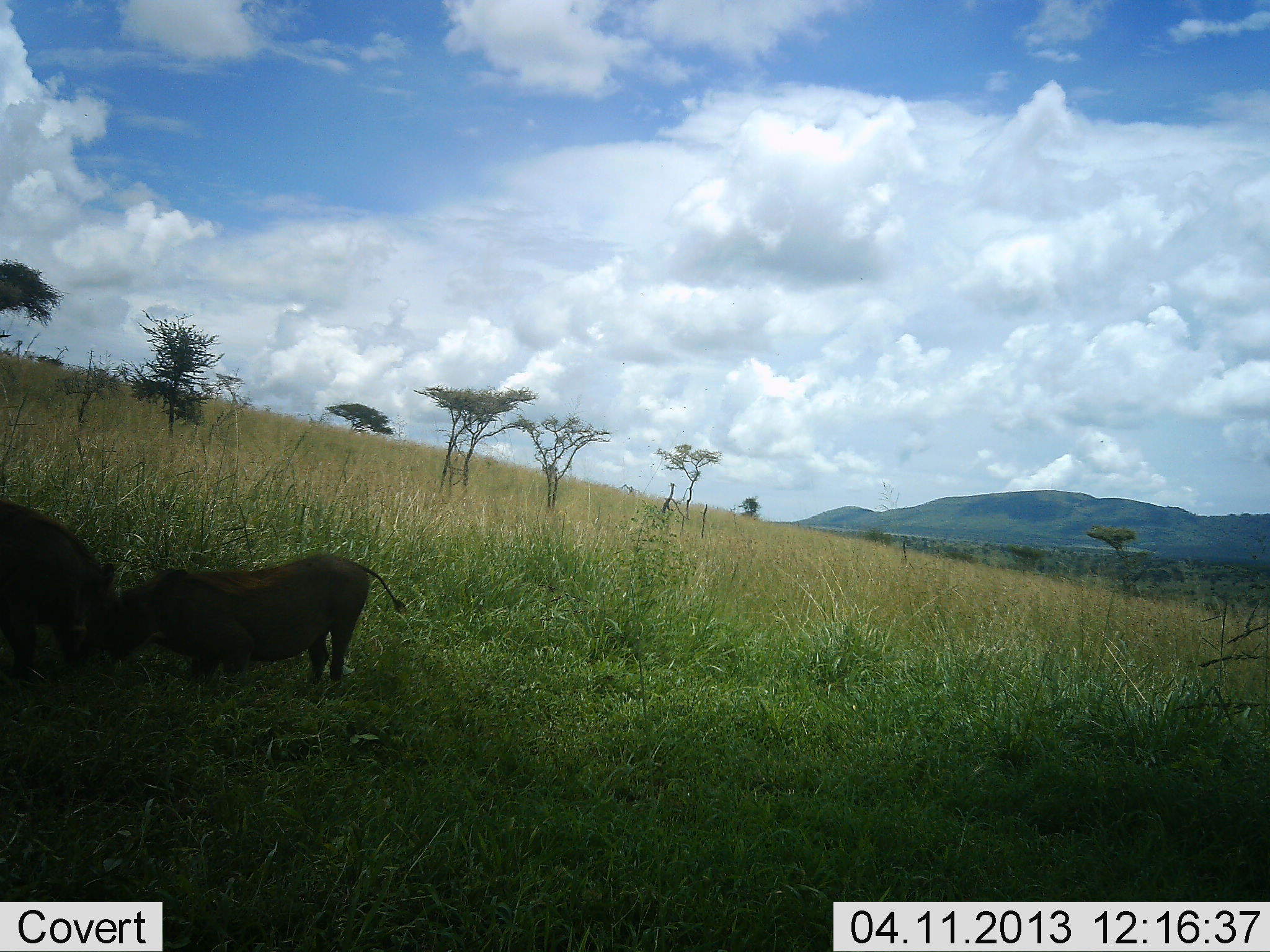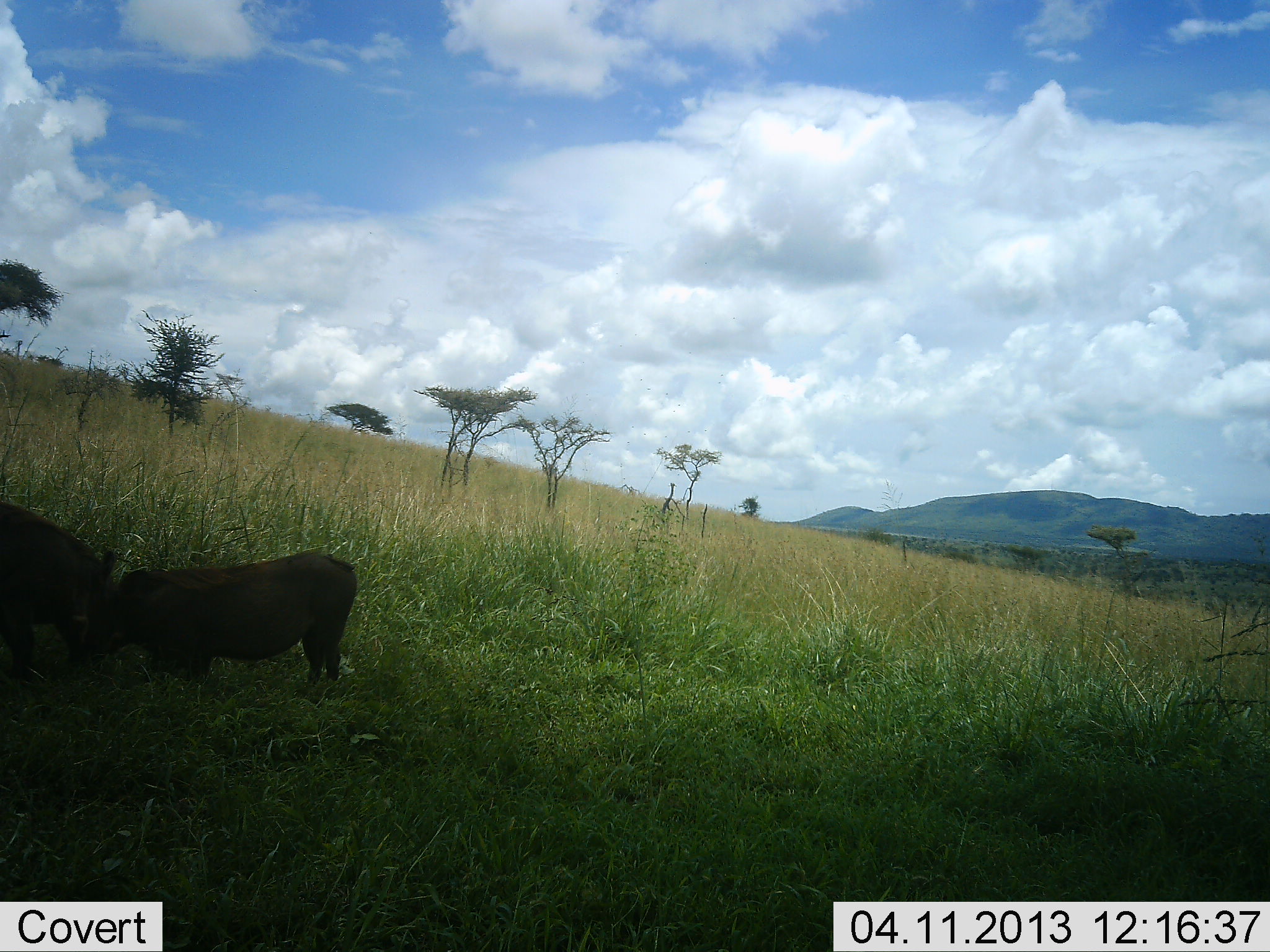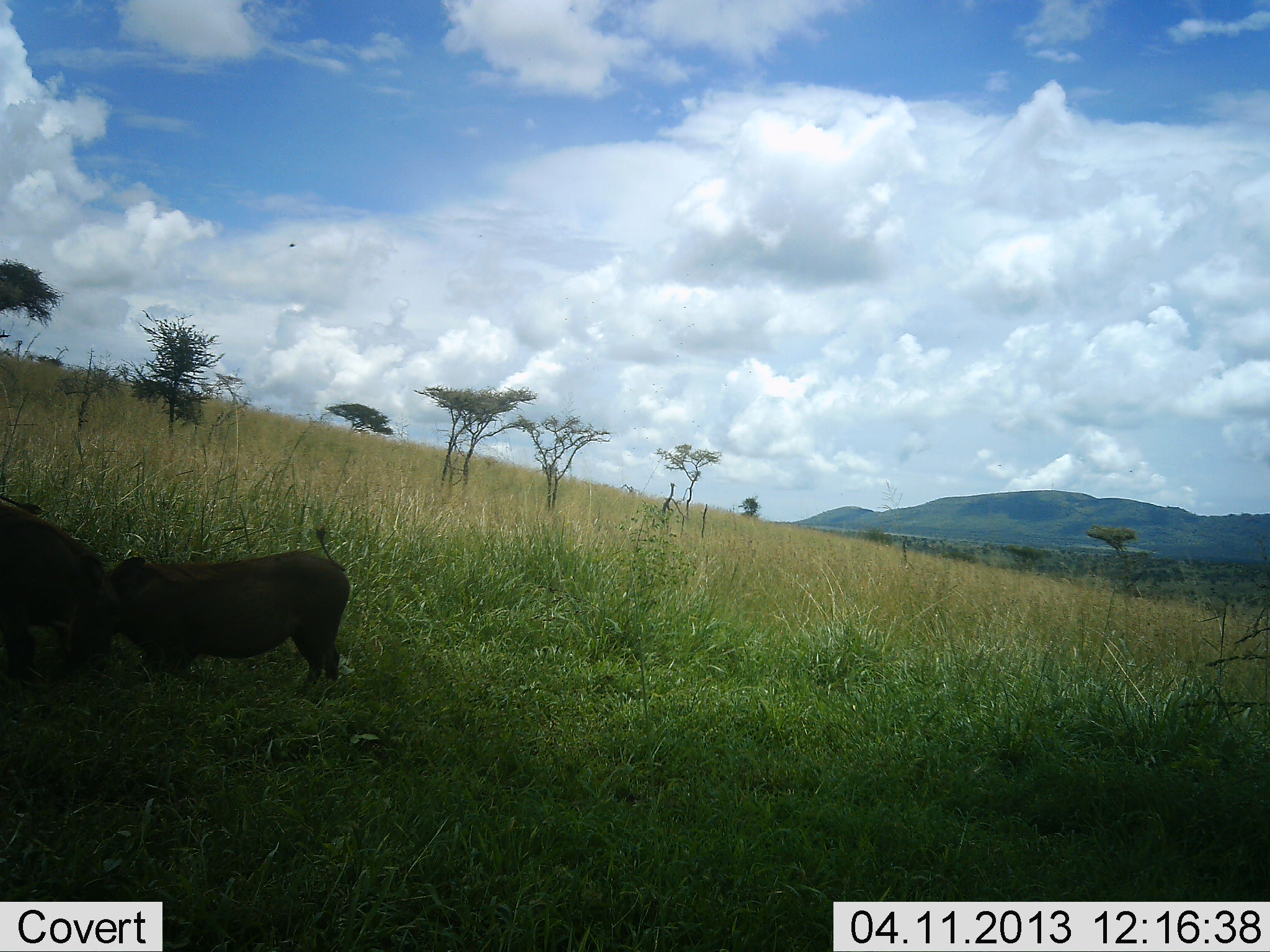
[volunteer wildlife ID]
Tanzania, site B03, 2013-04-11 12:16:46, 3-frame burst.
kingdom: Animalia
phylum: Chordata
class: Mammalia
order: Artiodactyla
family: Suidae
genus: Phacochoerus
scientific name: Phacochoerus africanus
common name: warthog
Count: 2.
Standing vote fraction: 37%.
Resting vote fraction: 0%.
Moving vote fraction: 9%.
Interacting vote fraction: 46%.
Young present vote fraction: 6%.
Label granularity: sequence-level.